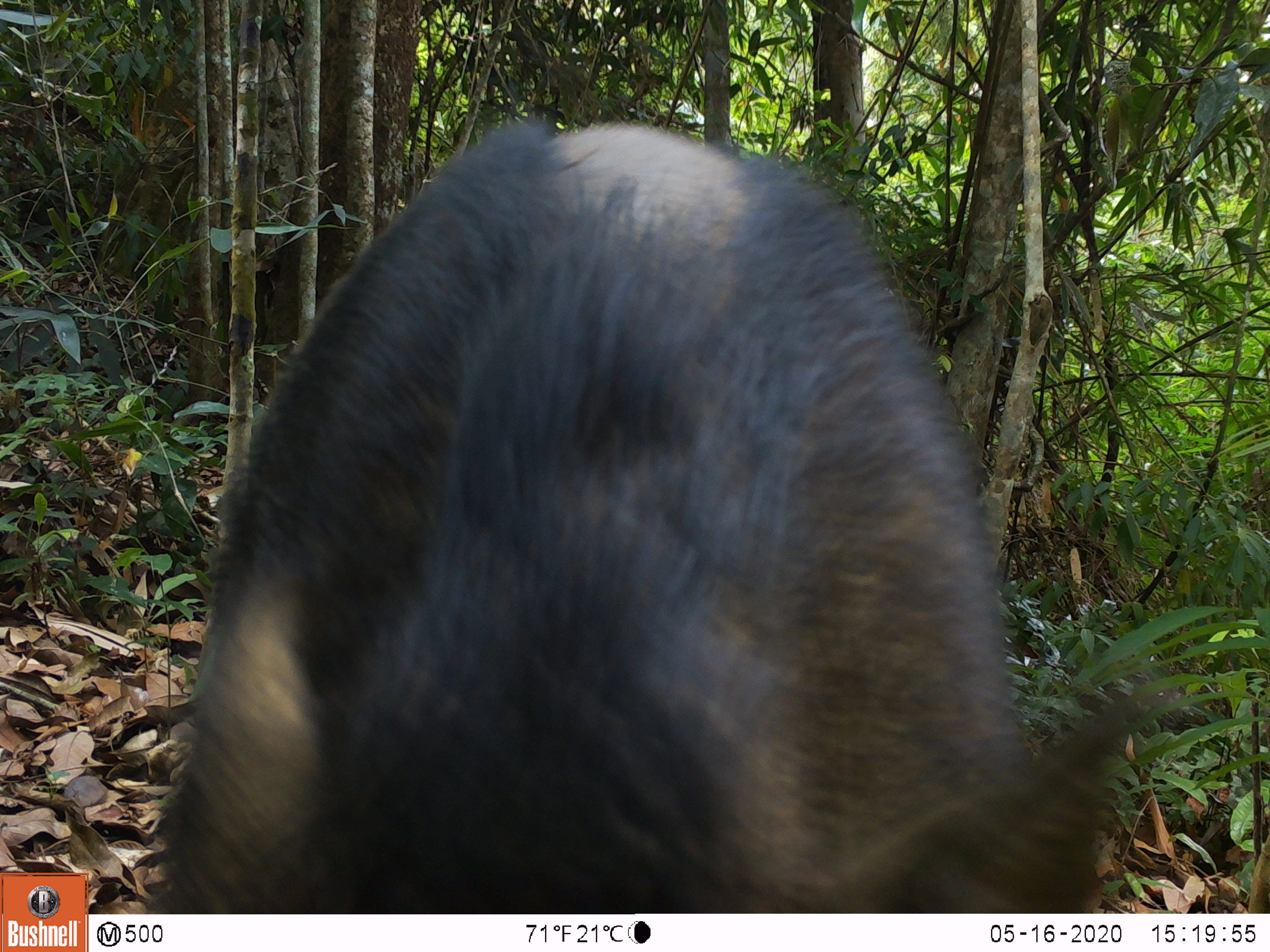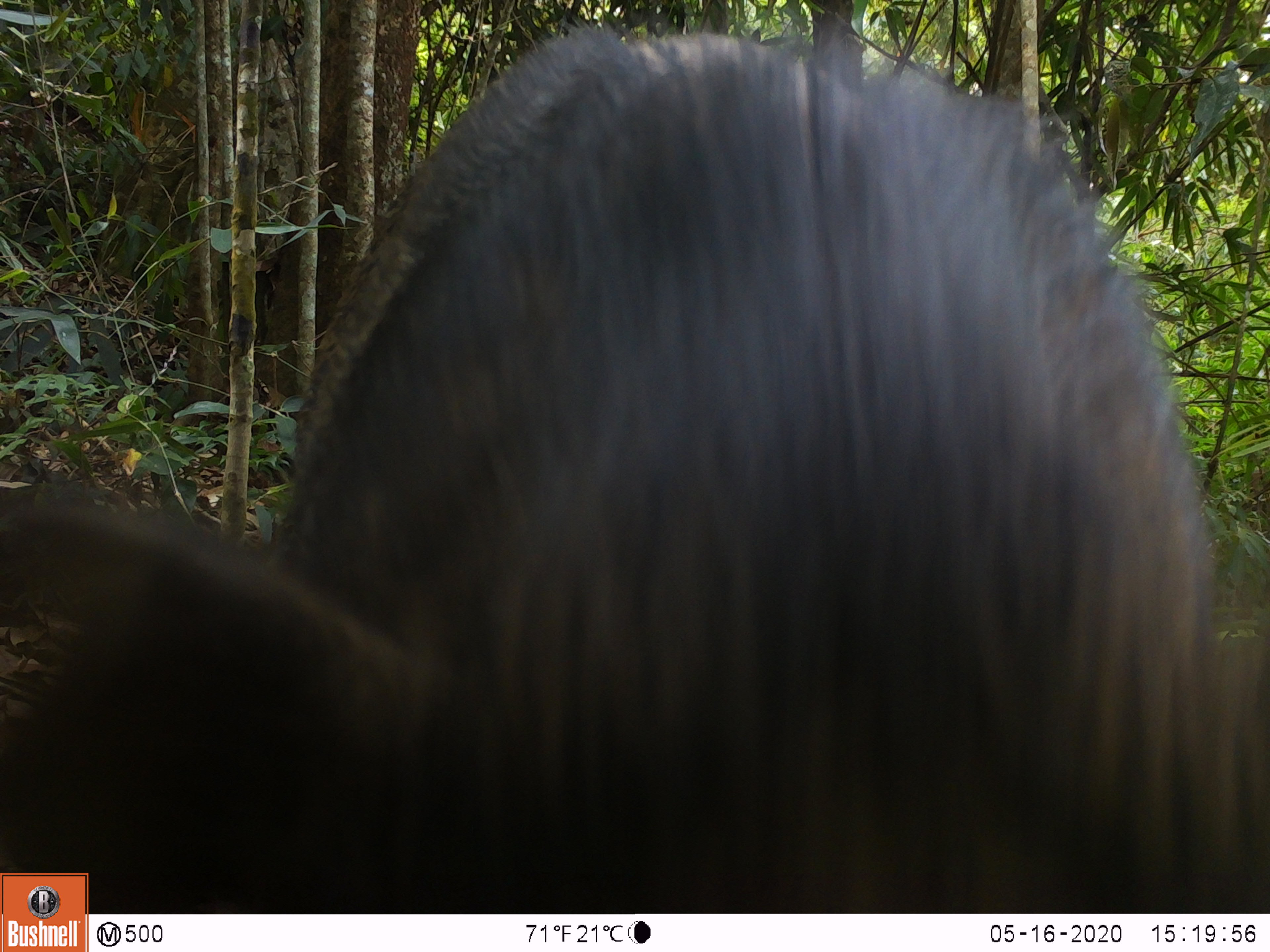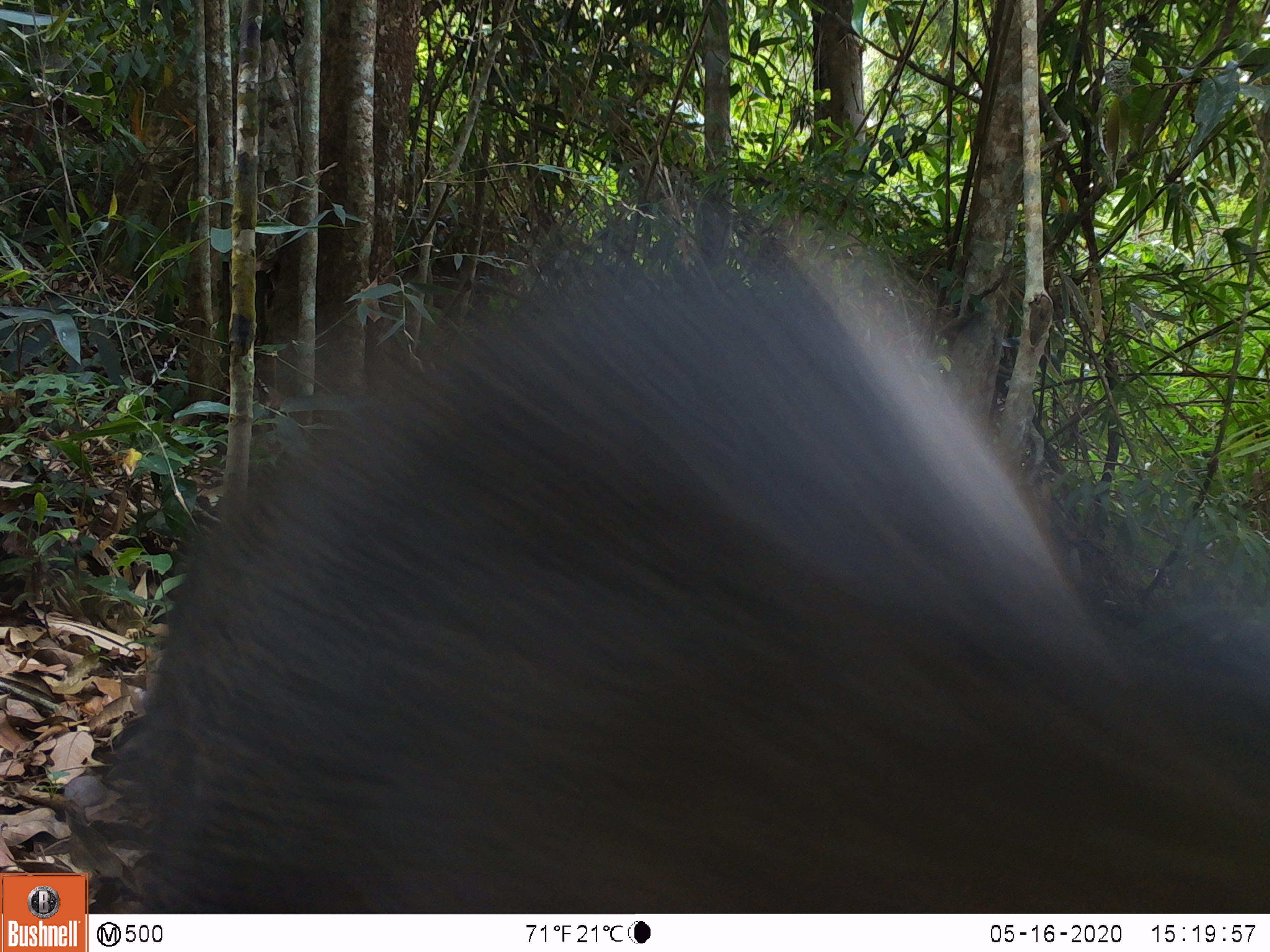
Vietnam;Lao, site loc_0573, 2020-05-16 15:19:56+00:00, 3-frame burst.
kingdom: Animalia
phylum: Chordata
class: Mammalia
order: Artiodactyla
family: Suidae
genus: Sus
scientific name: Sus scrofa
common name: eurasian wild pig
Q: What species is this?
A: Eurasian wild pig (Sus scrofa).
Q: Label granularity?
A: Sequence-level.